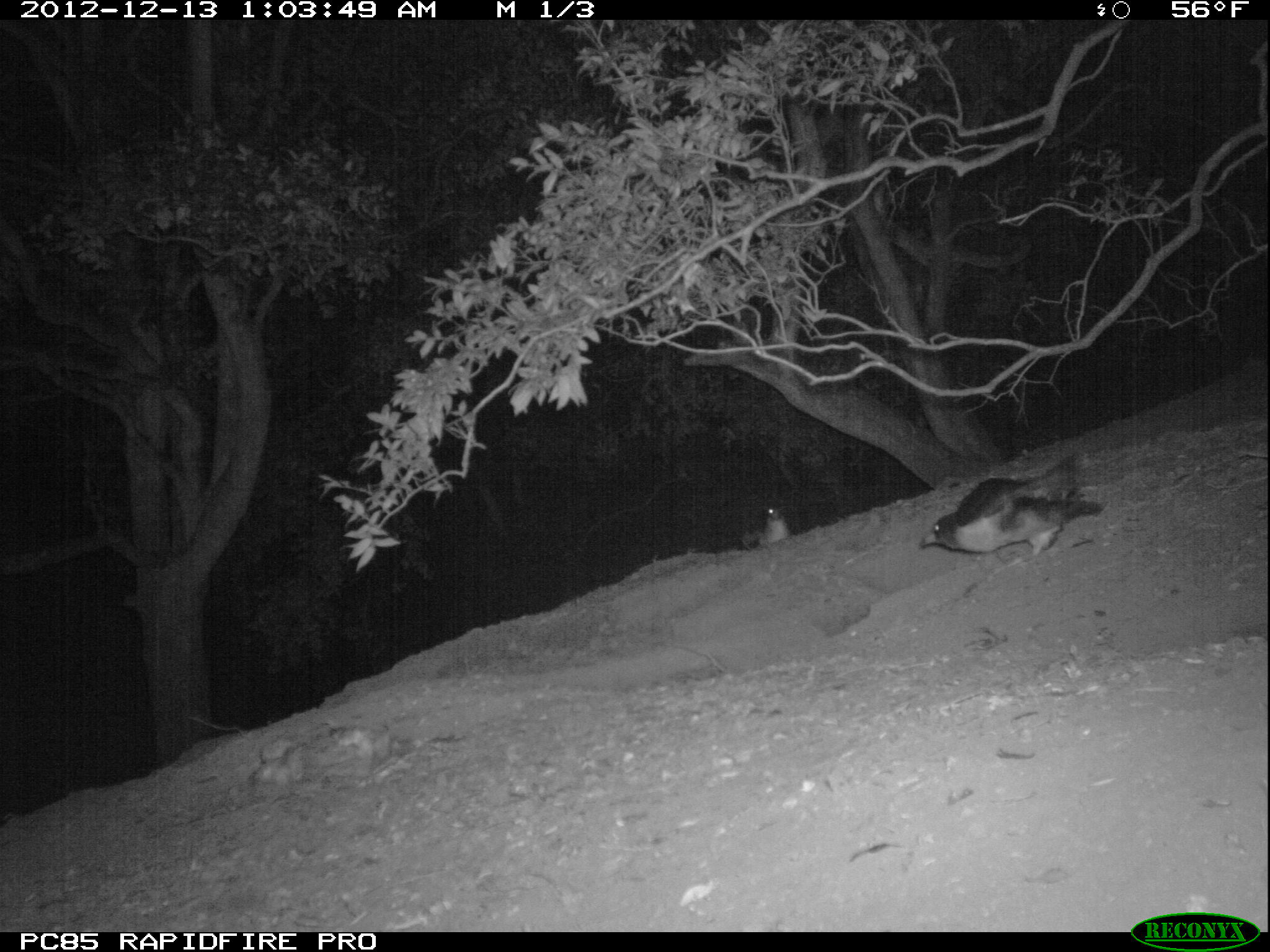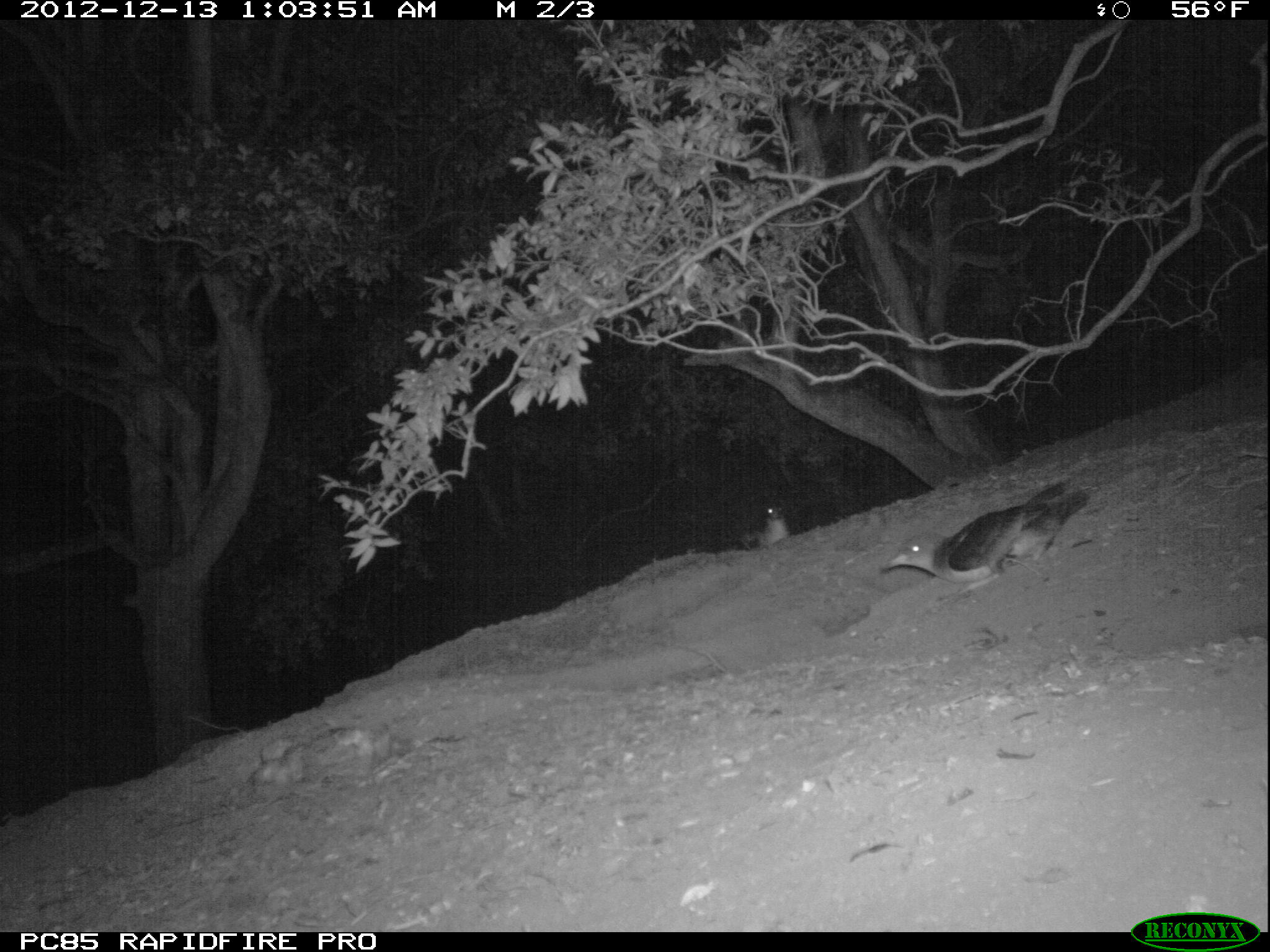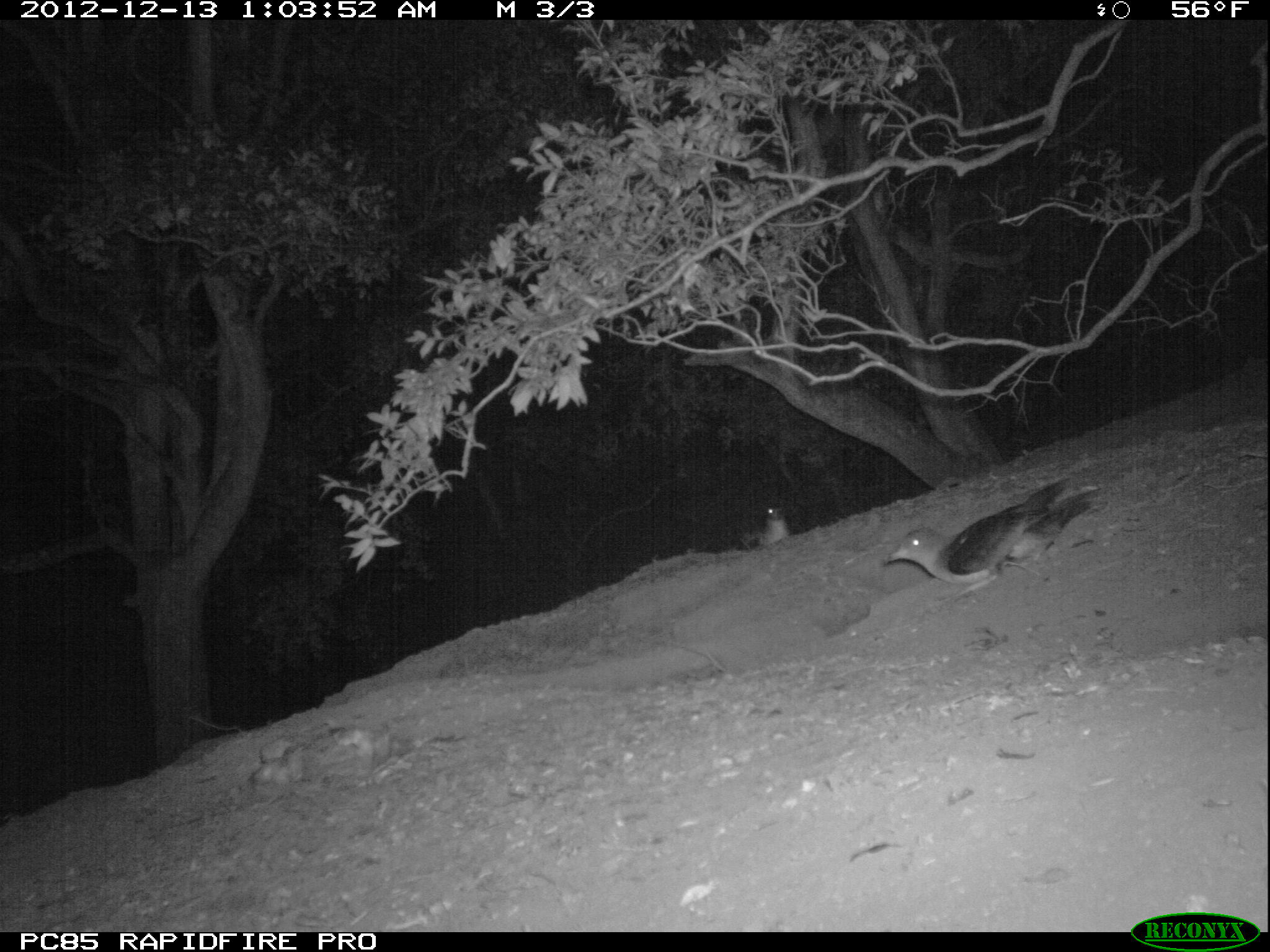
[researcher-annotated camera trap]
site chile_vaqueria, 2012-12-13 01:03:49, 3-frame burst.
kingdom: Animalia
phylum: Chordata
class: Aves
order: Procellariiformes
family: Procellariidae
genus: Calonectris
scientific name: Calonectris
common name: shearwater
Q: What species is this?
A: Shearwater (Calonectris).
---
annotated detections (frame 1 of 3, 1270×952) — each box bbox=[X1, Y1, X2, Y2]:
shearwater: bbox=[917, 458, 1103, 563]; bbox=[757, 506, 788, 545]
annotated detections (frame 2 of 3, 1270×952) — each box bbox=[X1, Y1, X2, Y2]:
shearwater: bbox=[881, 484, 1086, 588]; bbox=[755, 505, 788, 547]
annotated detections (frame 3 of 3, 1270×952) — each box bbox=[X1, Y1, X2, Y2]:
shearwater: bbox=[881, 480, 1098, 587]; bbox=[757, 504, 788, 545]